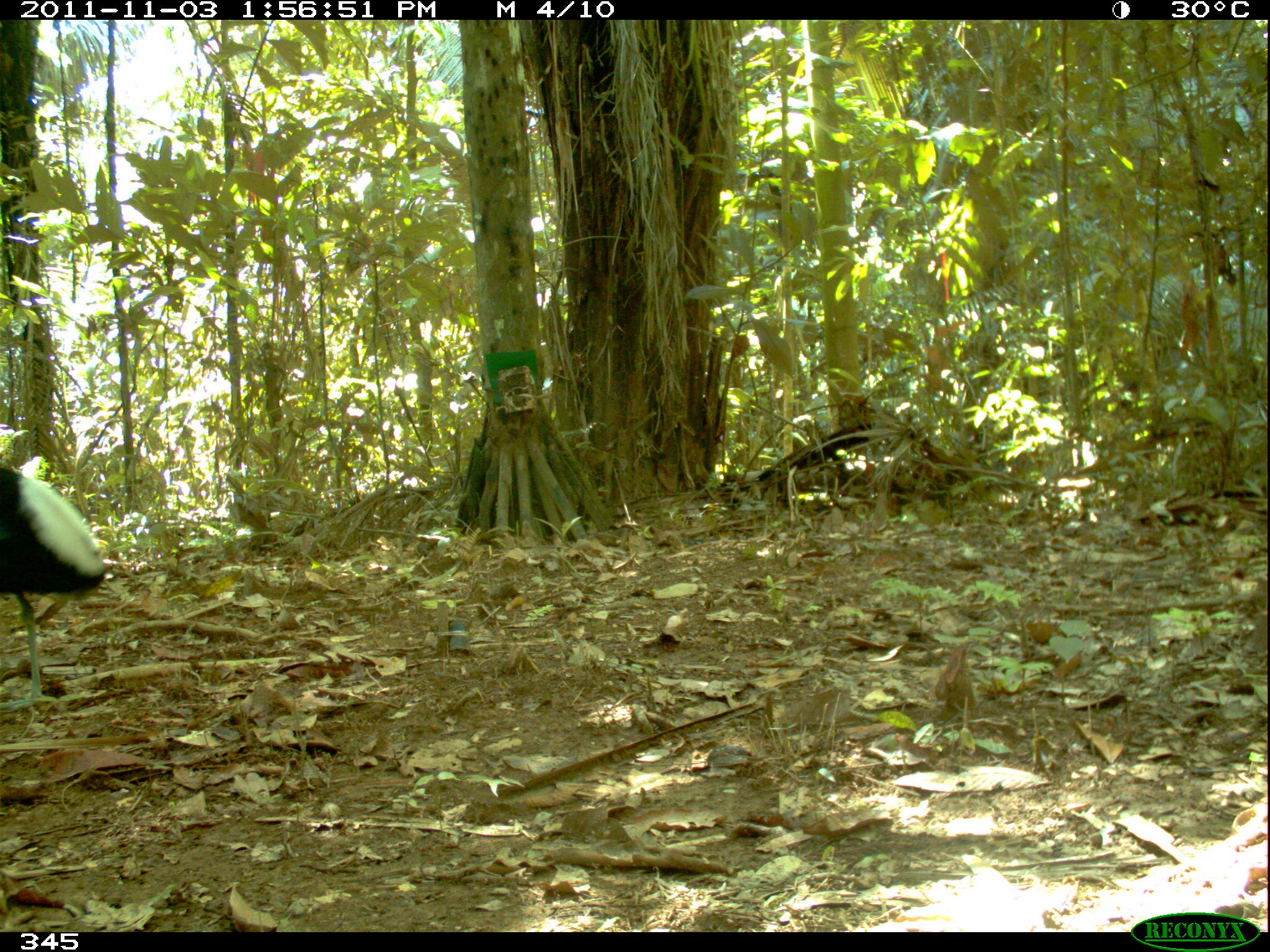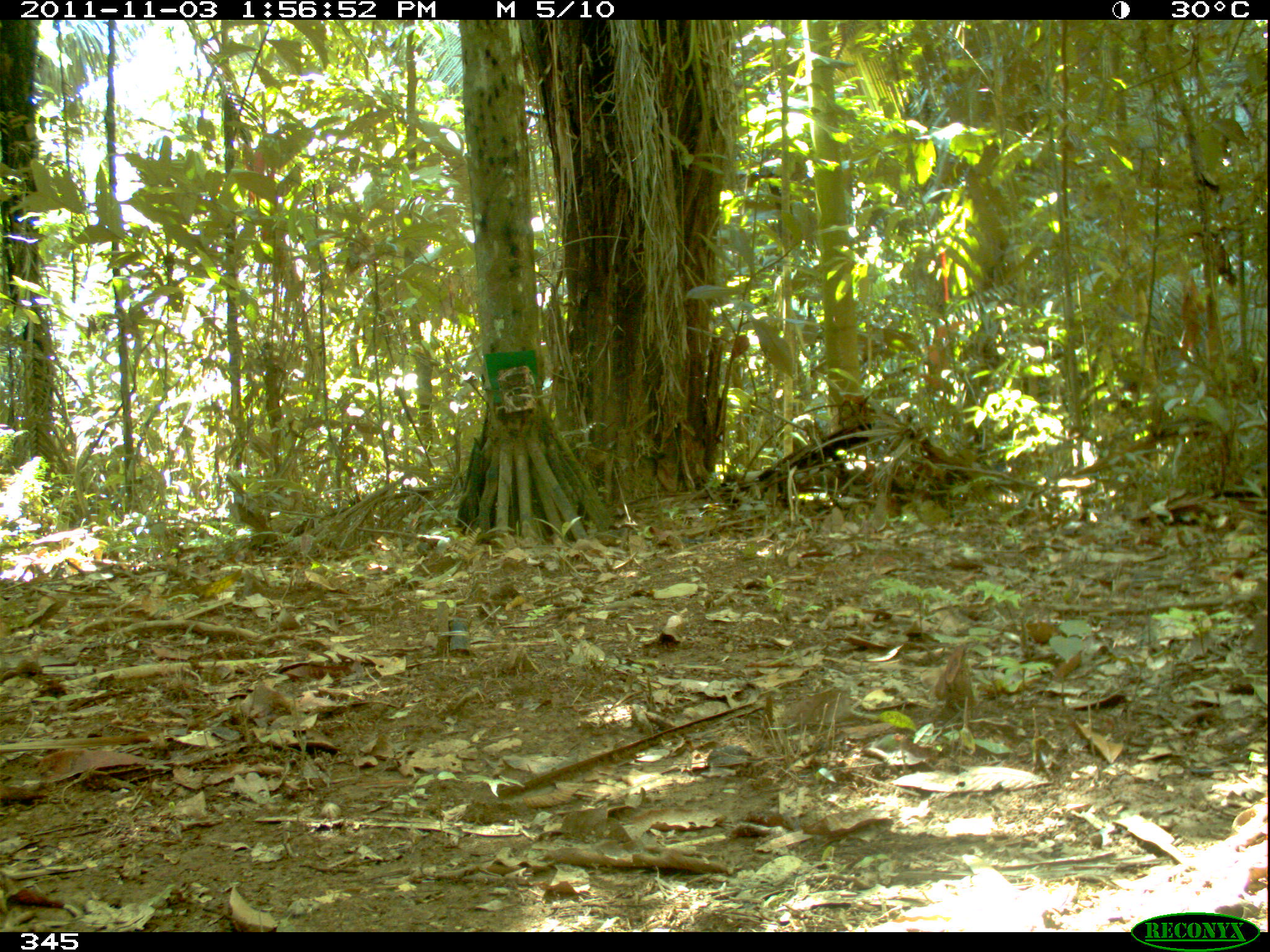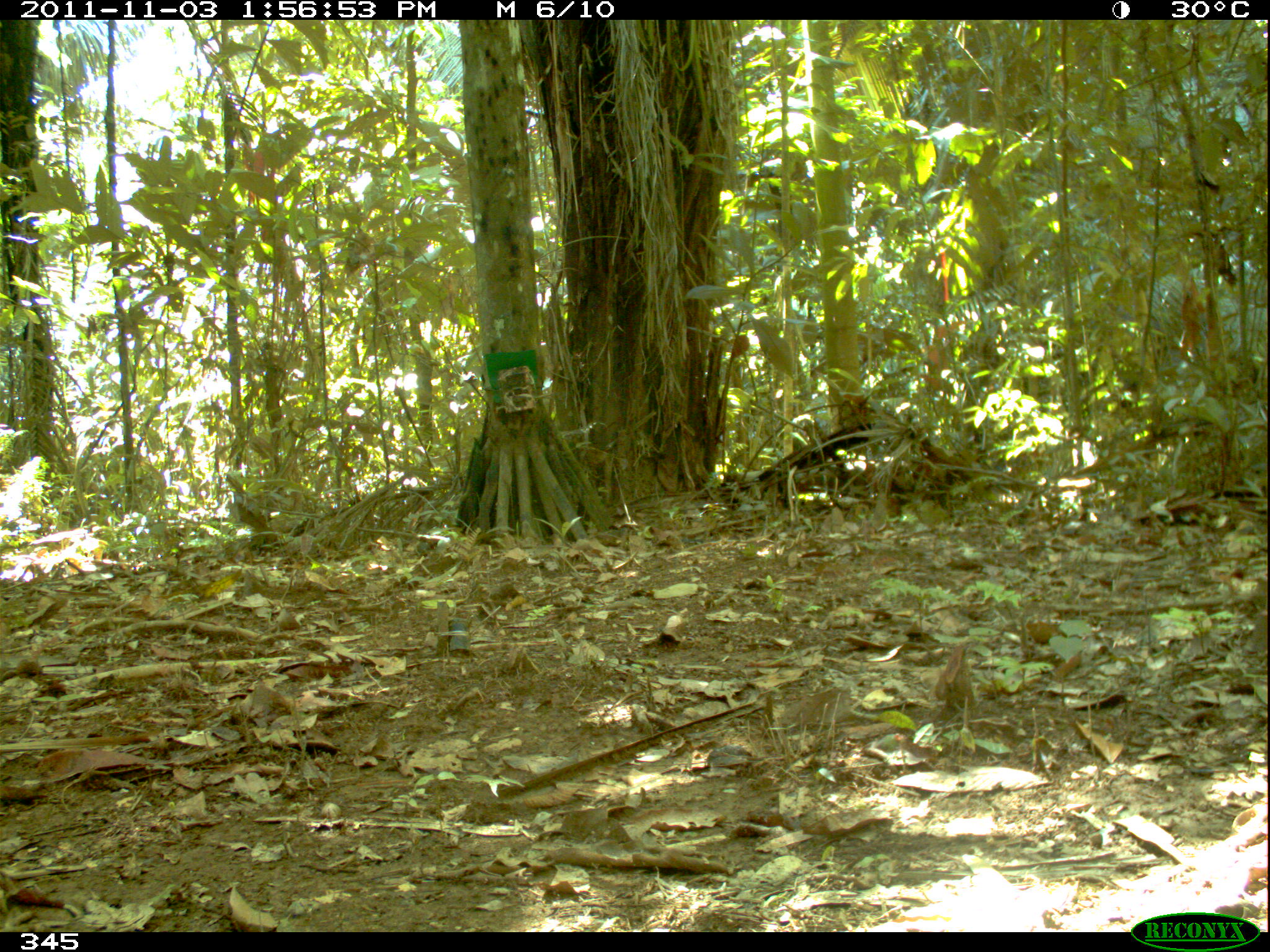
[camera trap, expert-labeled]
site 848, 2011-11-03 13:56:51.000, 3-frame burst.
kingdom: Animalia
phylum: Chordata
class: Aves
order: Gruiformes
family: Psophiidae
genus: Psophia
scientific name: Psophia leucoptera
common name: pale-winged trumpeter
Psophia leucoptera (pale-winged trumpeter).